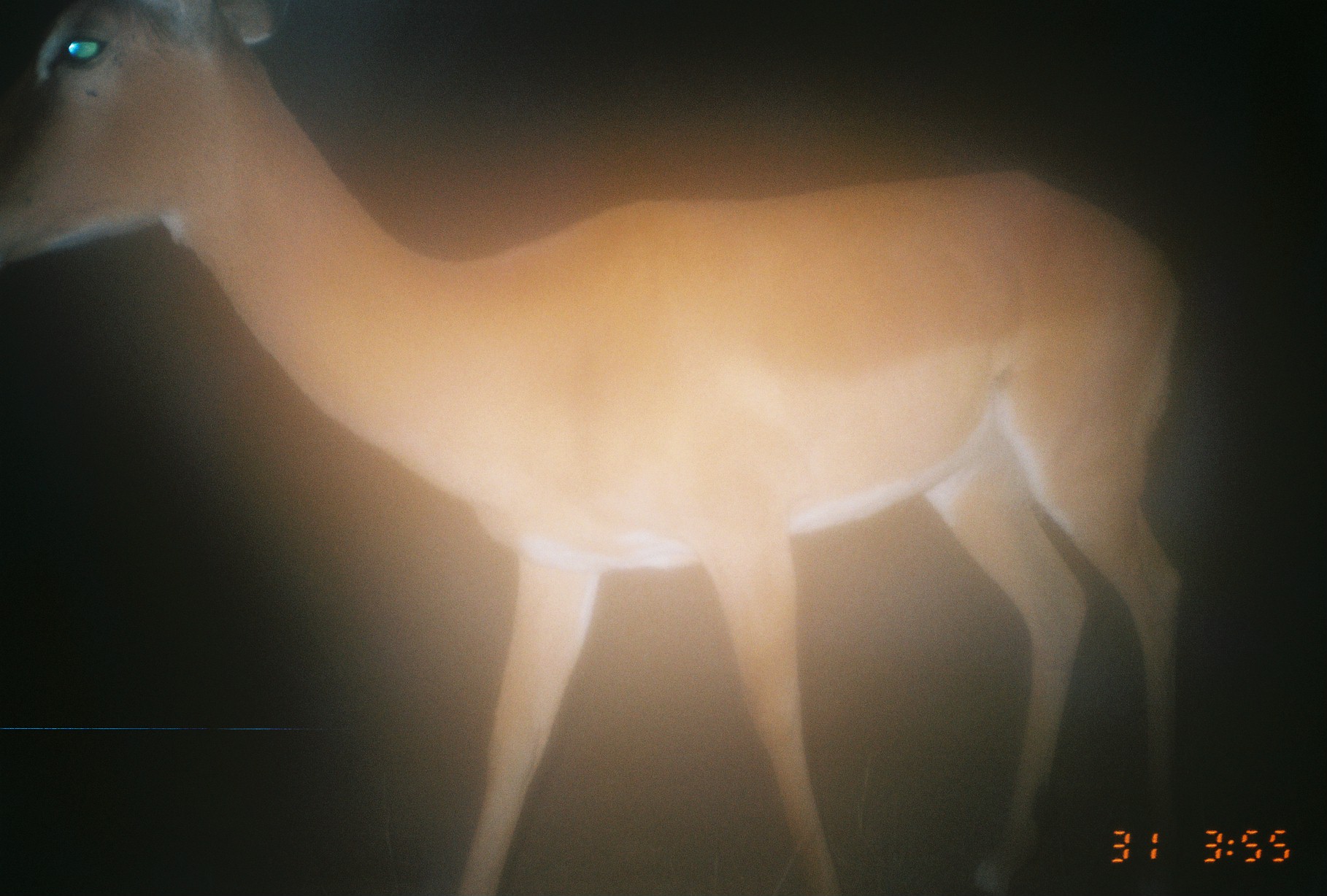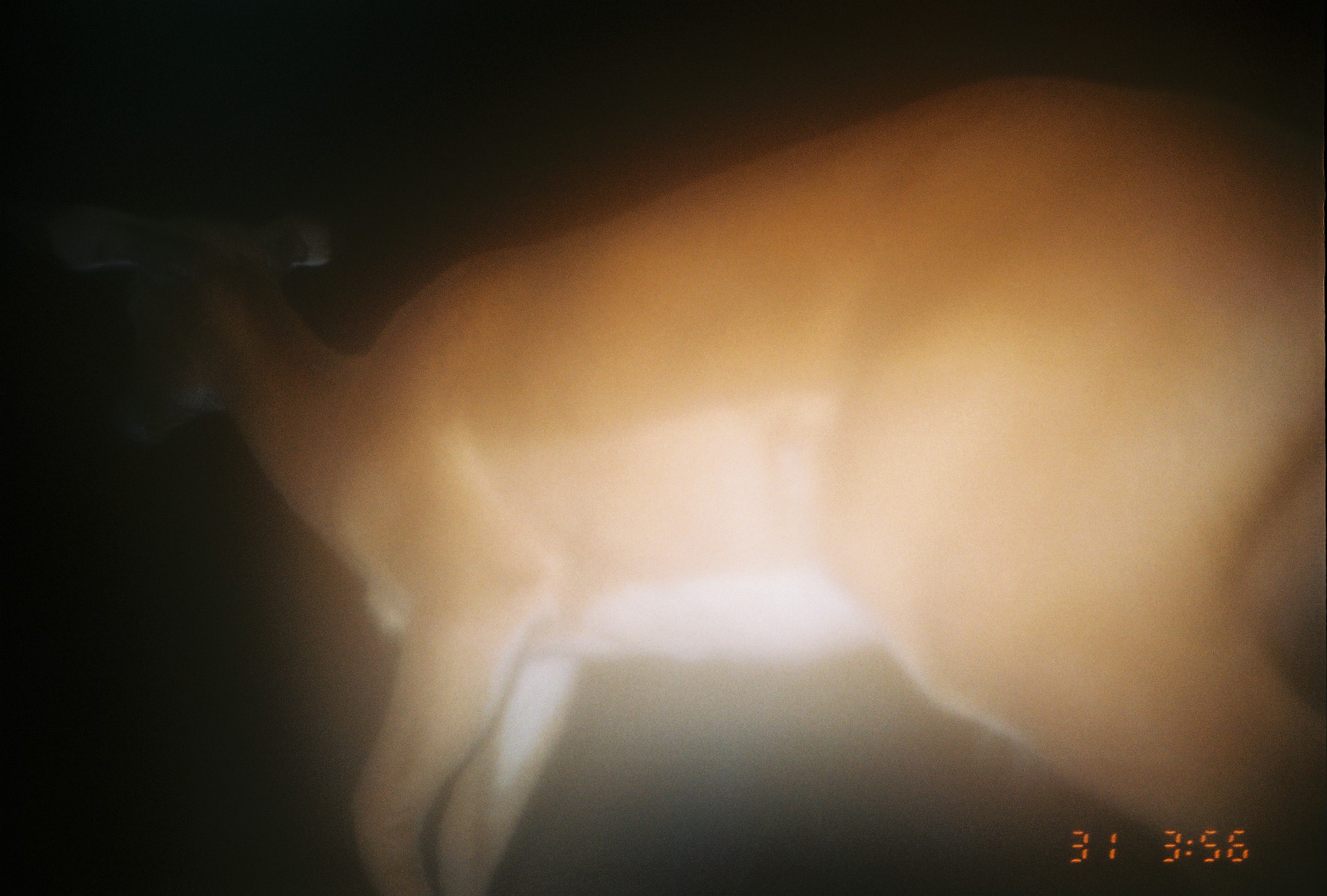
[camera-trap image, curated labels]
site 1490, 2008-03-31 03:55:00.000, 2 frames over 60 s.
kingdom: Animalia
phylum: Chordata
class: Mammalia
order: Artiodactyla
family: Bovidae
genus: Aepyceros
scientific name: Aepyceros melampus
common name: impala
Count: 1.